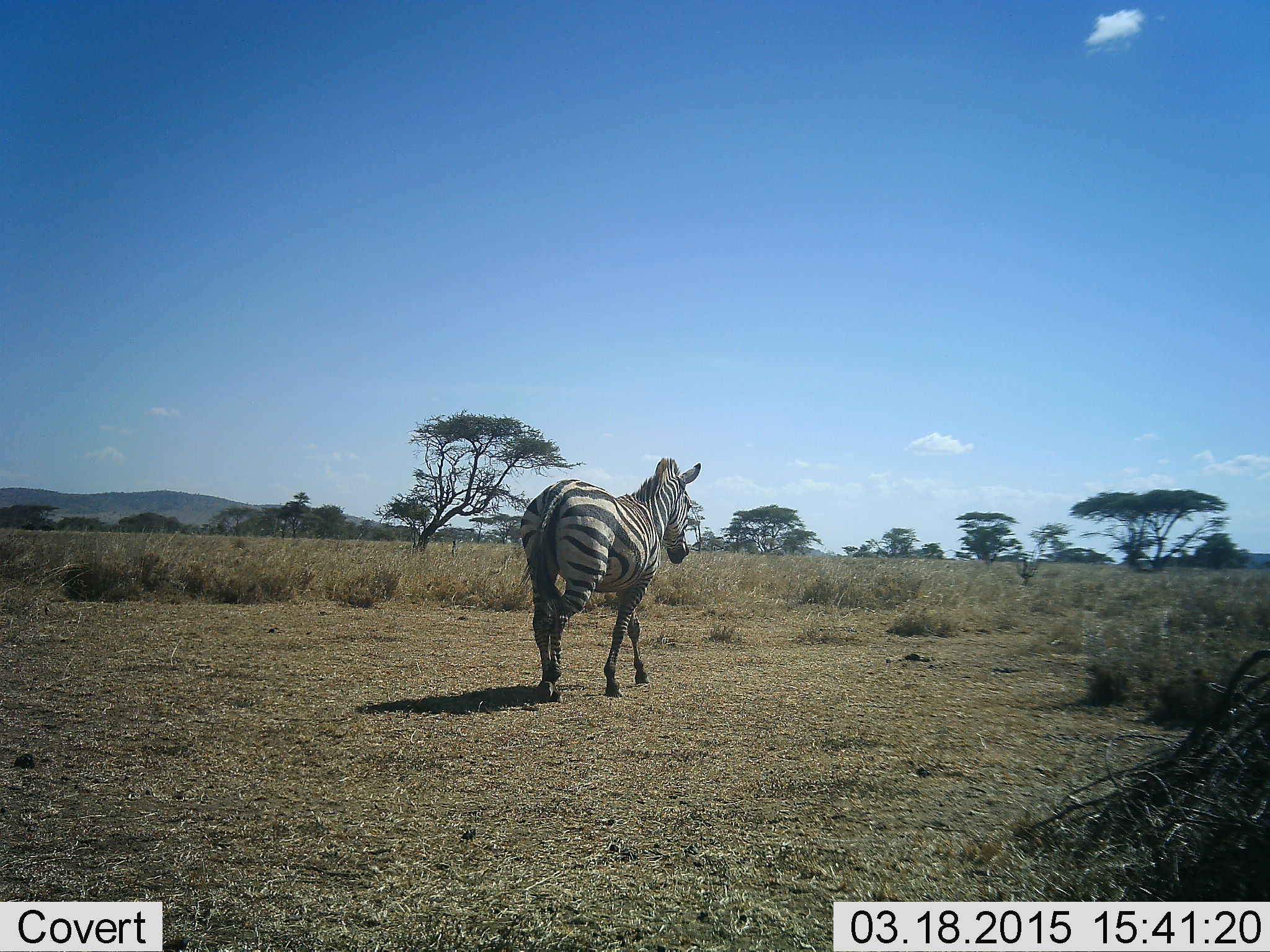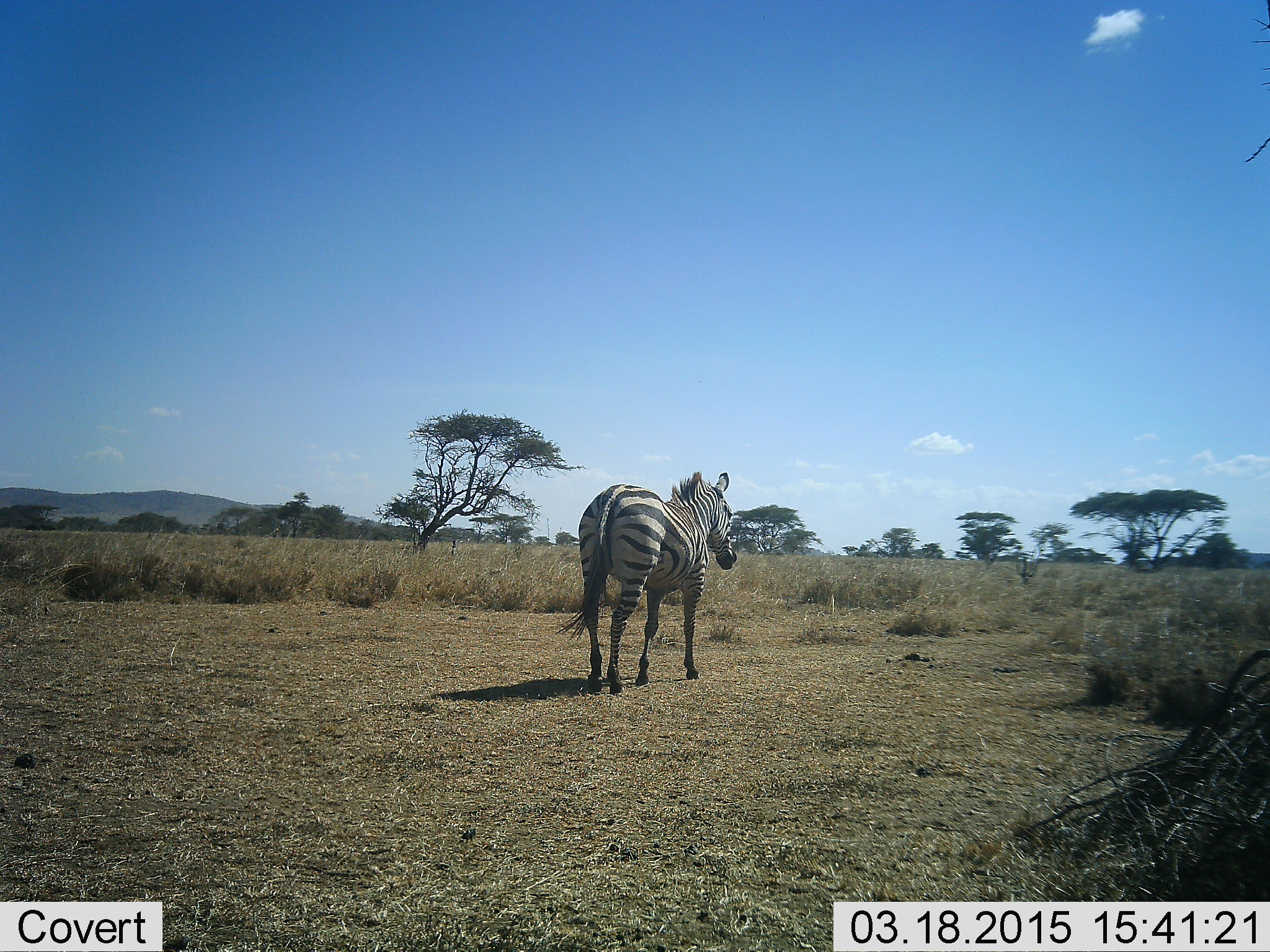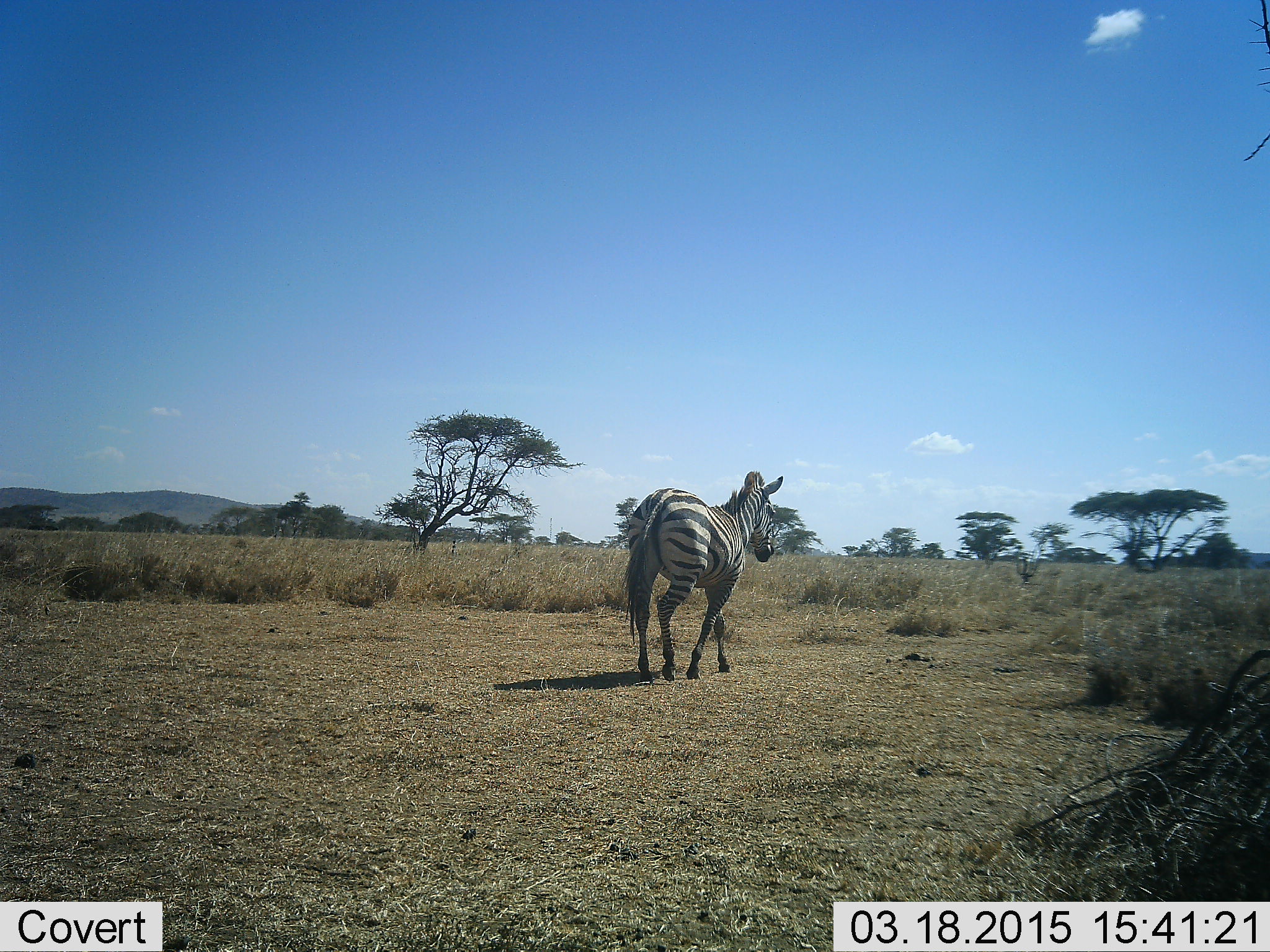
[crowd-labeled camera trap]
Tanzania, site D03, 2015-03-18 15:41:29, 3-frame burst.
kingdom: Animalia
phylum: Chordata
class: Mammalia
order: Perissodactyla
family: Equidae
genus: Equus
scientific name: Equus quagga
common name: plains zebra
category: zebra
Zebra (plains zebra) (Equus quagga), count 1. Behavior (volunteer vote fractions): standing 0%, resting 0%, moving 100%, interacting 0%. Young present (vote fraction): 0%. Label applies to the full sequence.